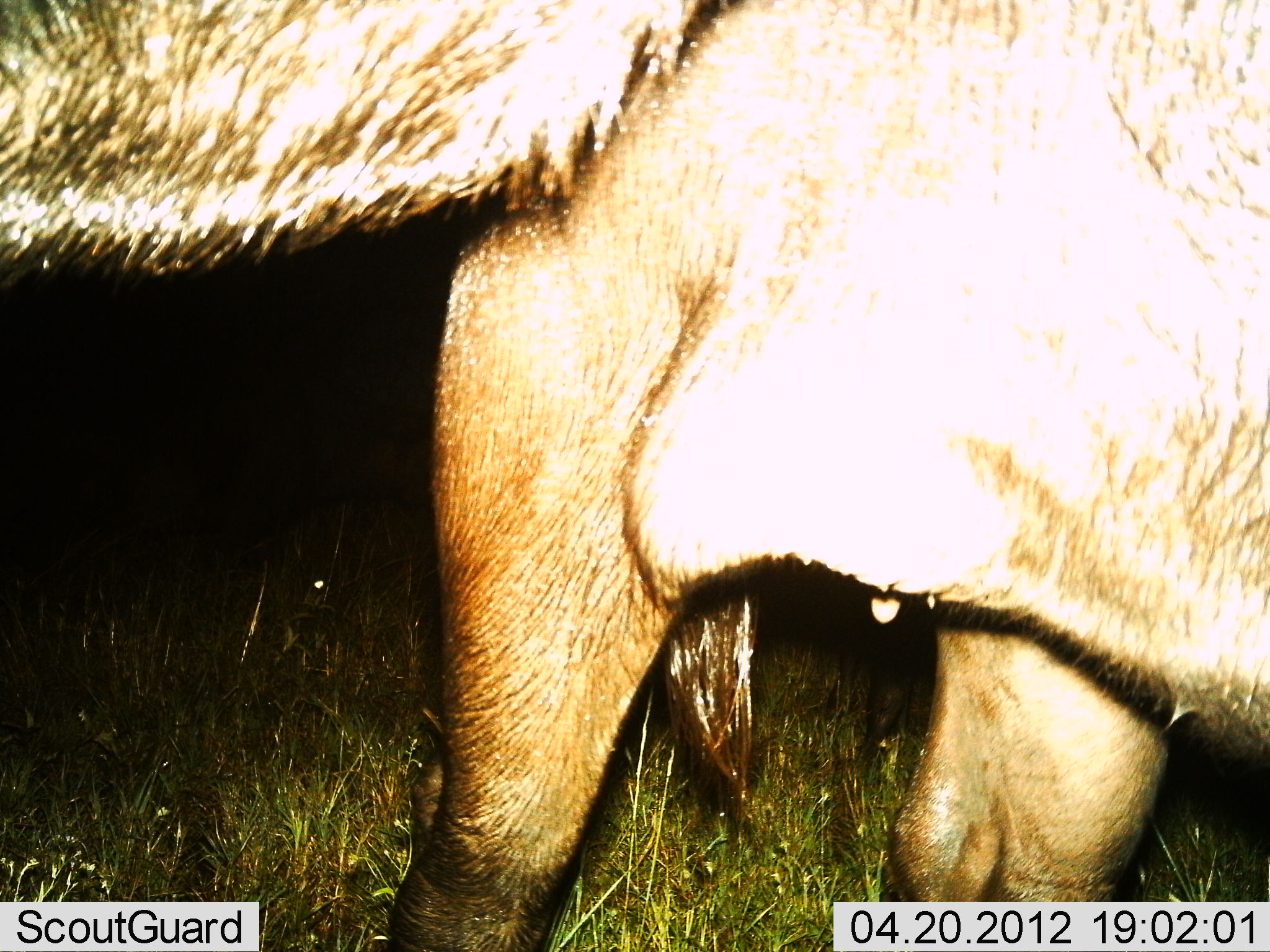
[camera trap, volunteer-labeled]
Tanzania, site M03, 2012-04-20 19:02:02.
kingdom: Animalia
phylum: Chordata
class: Mammalia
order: Artiodactyla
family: Bovidae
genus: Connochaetes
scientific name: Connochaetes taurinus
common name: blue wildebeest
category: wildebeest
Wildebeest (blue wildebeest) (Connochaetes taurinus), count 1. Behavior (volunteer vote fractions): standing 90%, resting 0%, moving 10%, interacting 0%. Young present (vote fraction): 0%. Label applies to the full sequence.